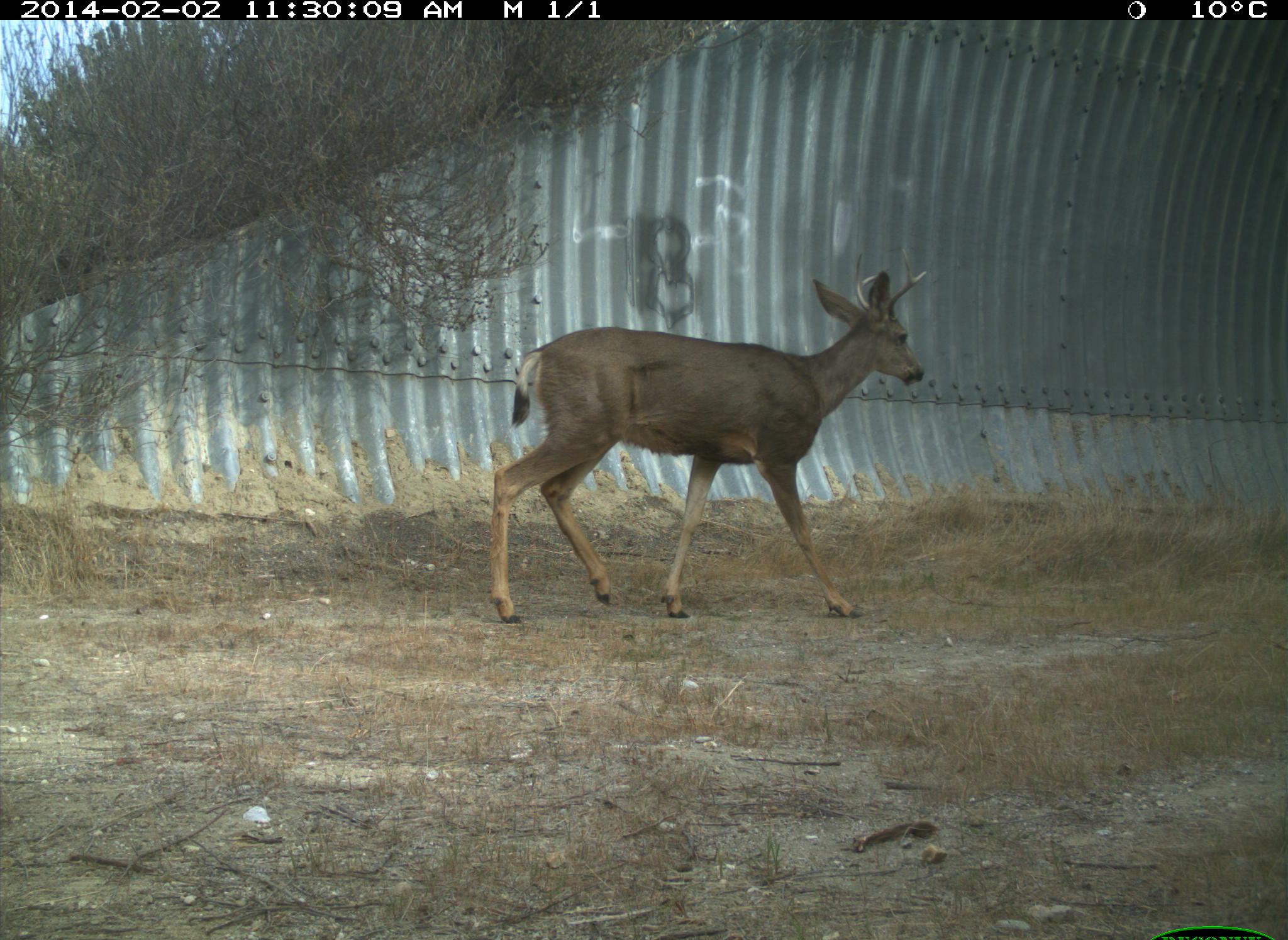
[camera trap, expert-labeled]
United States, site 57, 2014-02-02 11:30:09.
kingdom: Animalia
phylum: Chordata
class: Mammalia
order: Artiodactyla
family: Cervidae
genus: Odocoileus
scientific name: Odocoileus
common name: deer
Deer (Odocoileus).